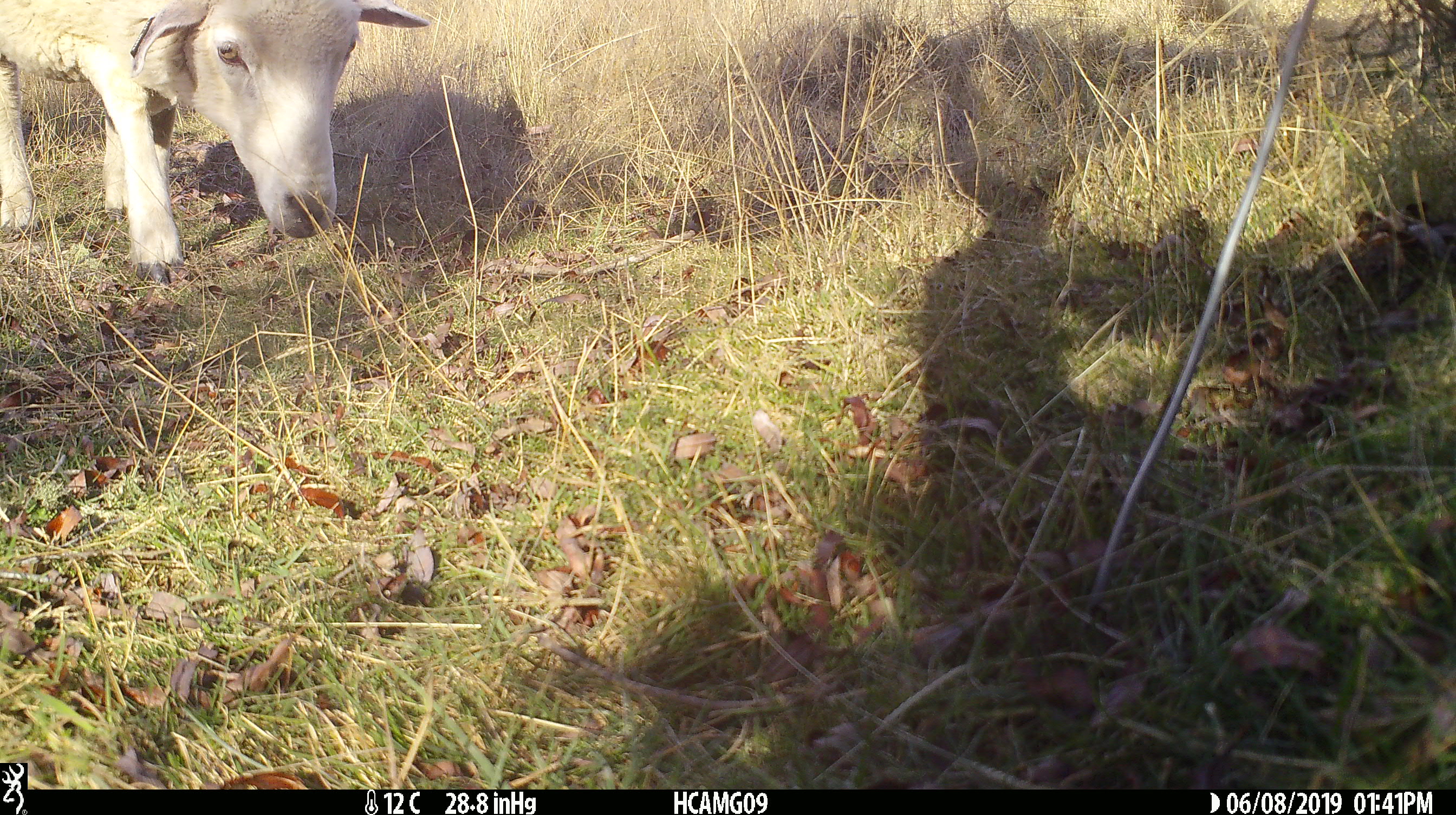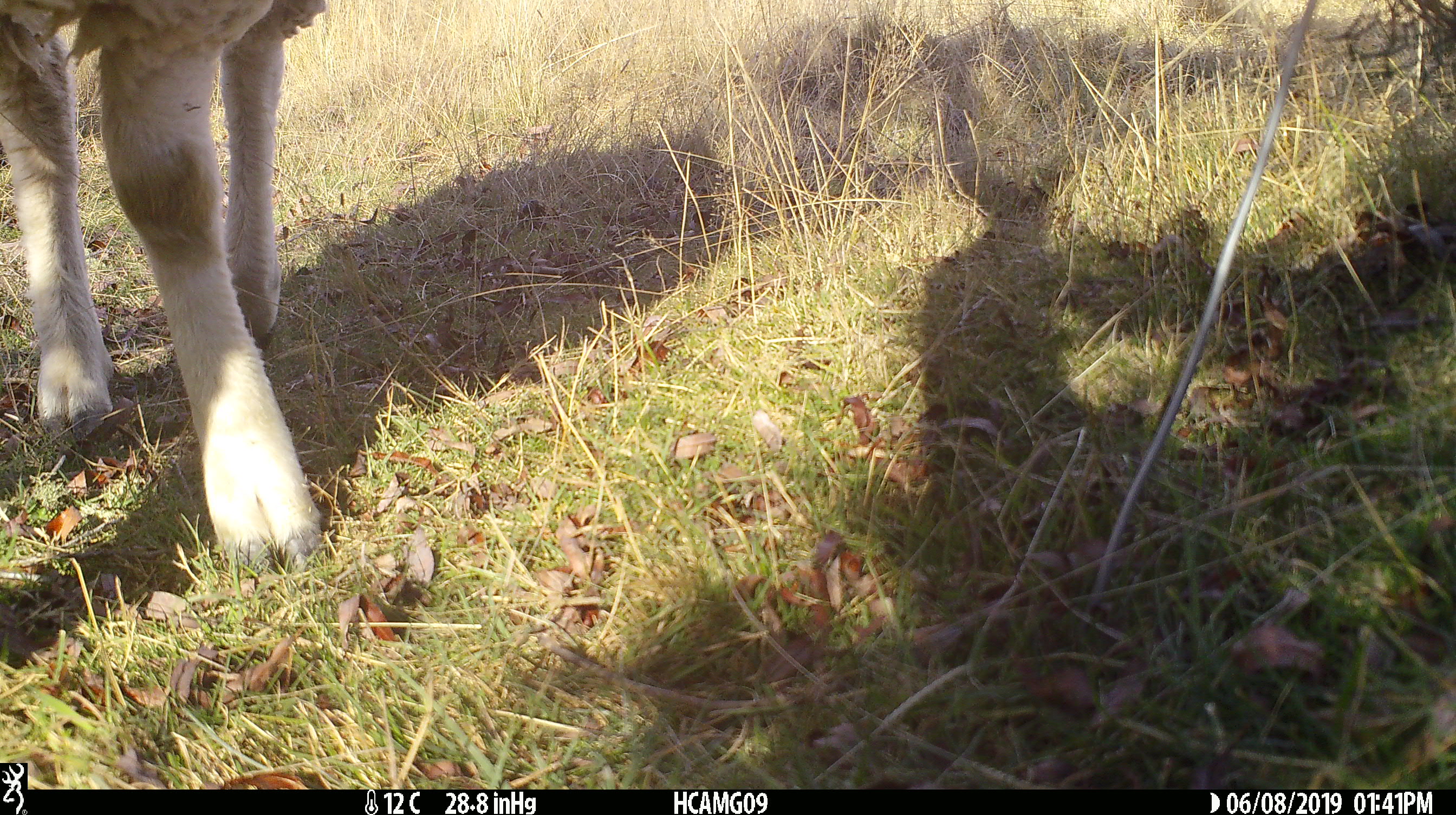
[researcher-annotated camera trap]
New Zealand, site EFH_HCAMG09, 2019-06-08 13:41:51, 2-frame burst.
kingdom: Animalia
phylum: Chordata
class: Mammalia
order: Artiodactyla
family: Bovidae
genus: Ovis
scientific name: Ovis aries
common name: domestic sheep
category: sheep